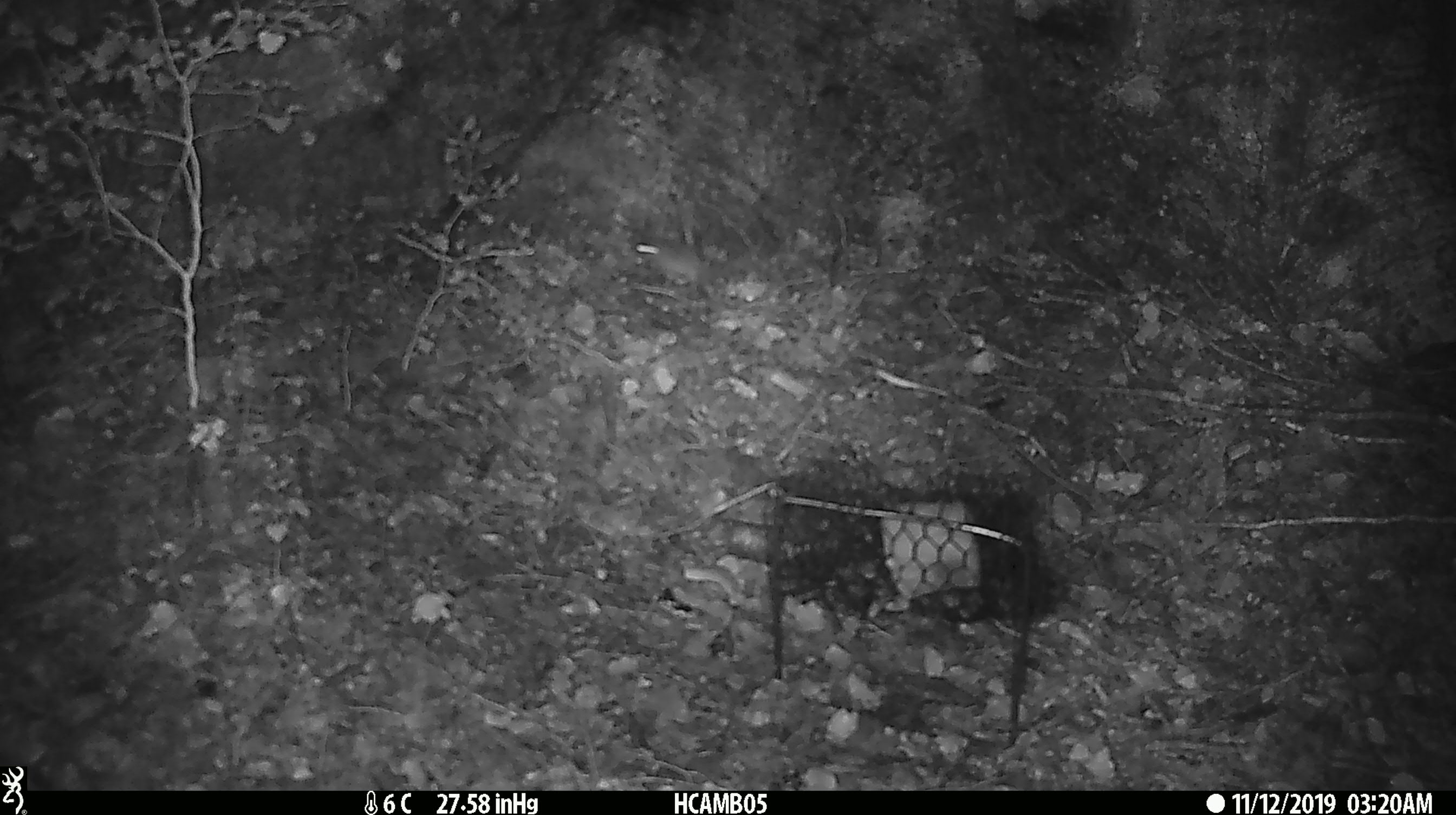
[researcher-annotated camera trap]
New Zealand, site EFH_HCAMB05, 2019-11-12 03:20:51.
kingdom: Animalia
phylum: Chordata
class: Mammalia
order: Rodentia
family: Muridae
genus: Mus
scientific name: Mus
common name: mouse